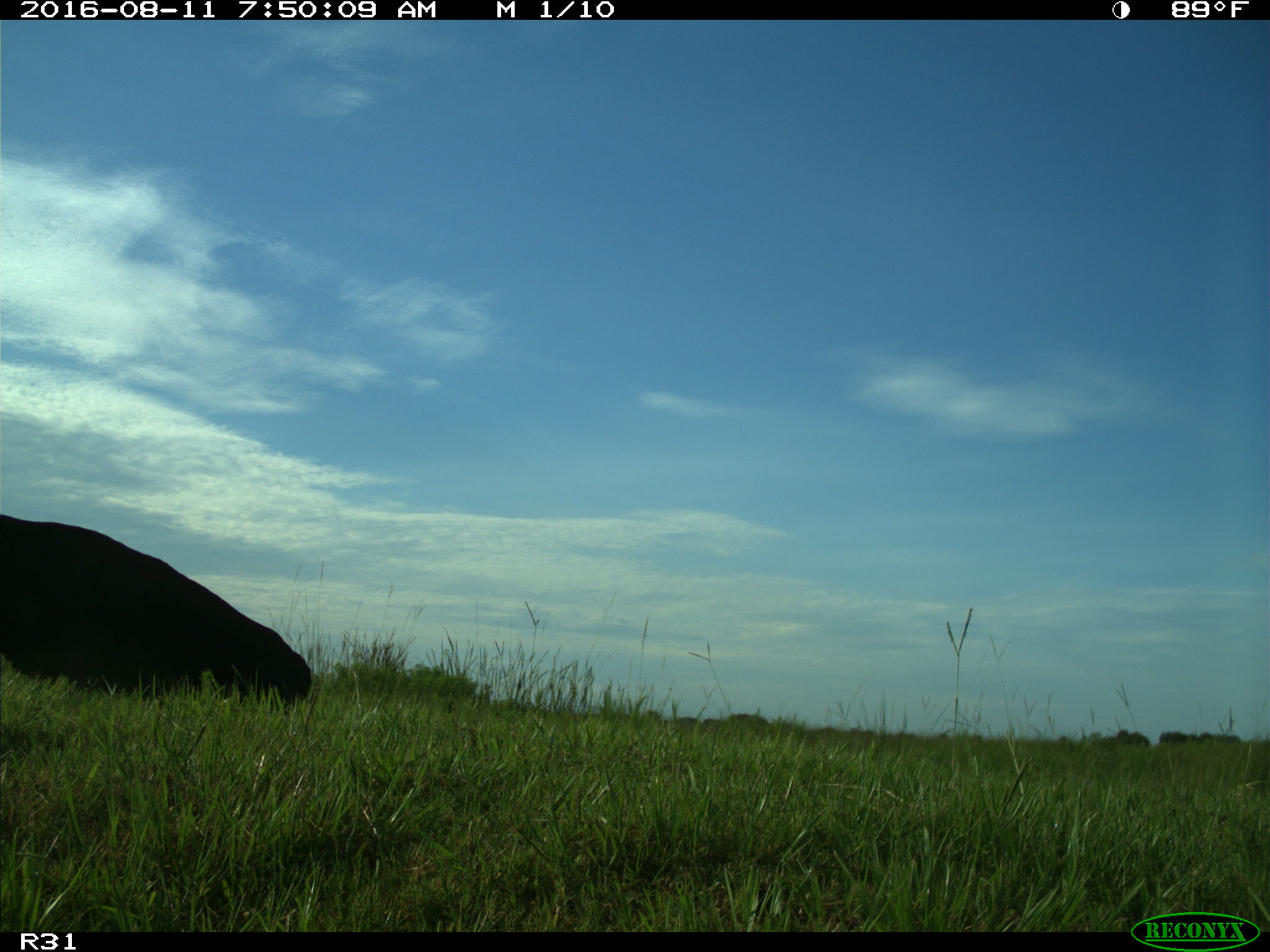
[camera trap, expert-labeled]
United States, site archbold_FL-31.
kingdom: Animalia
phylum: Chordata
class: Mammalia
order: Artiodactyla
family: Bovidae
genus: Bos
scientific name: Bos taurus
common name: domestic cow